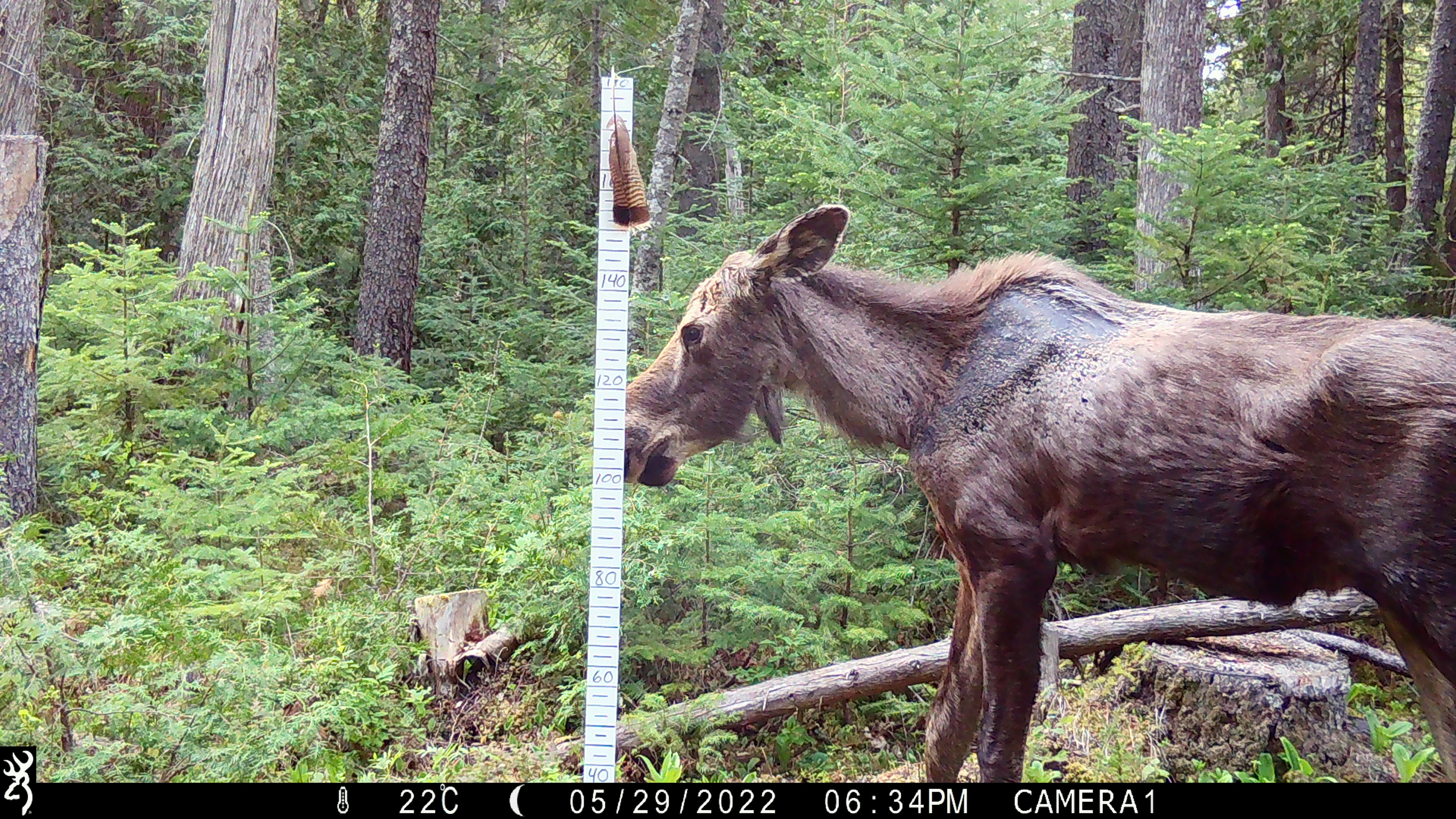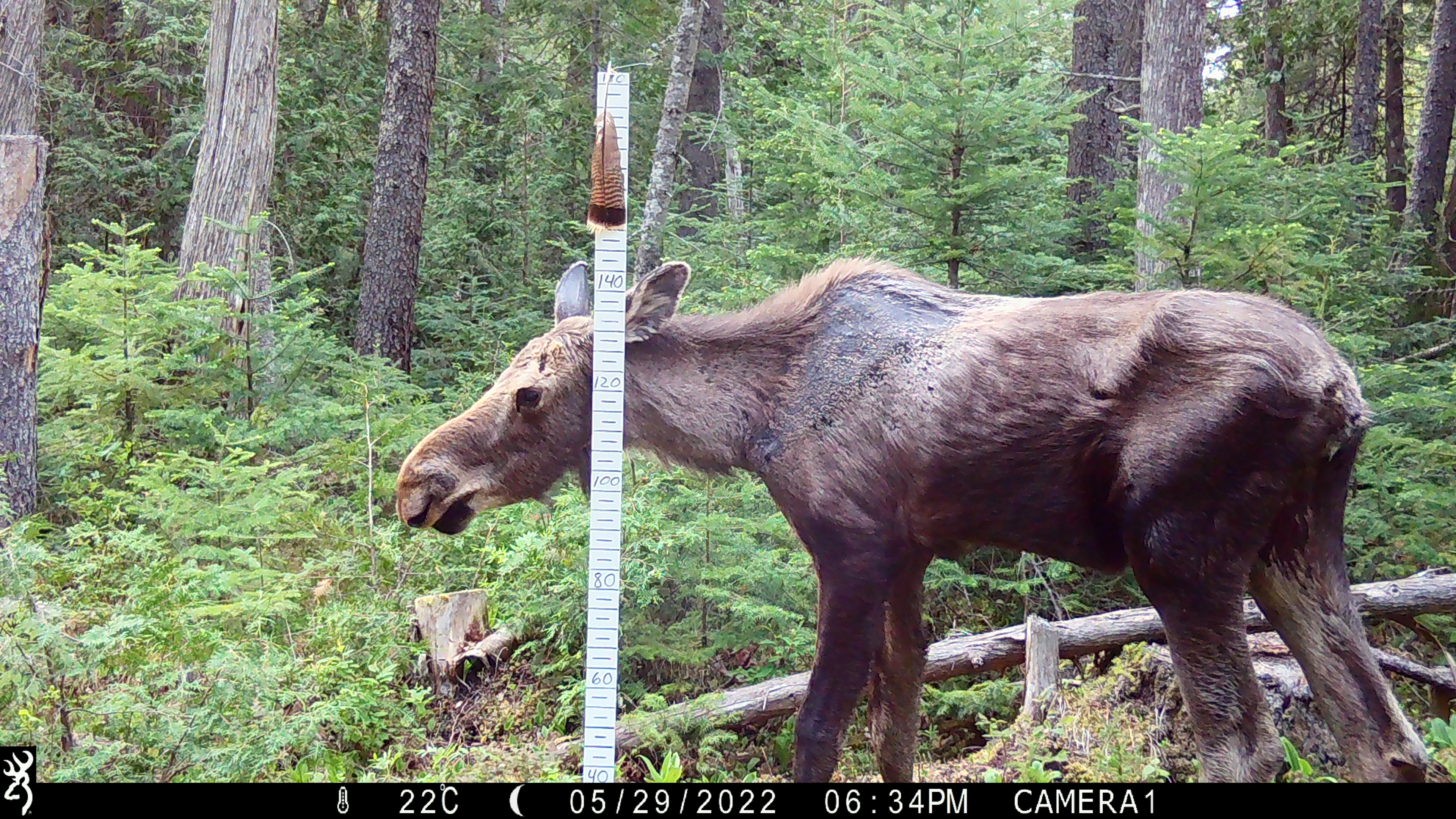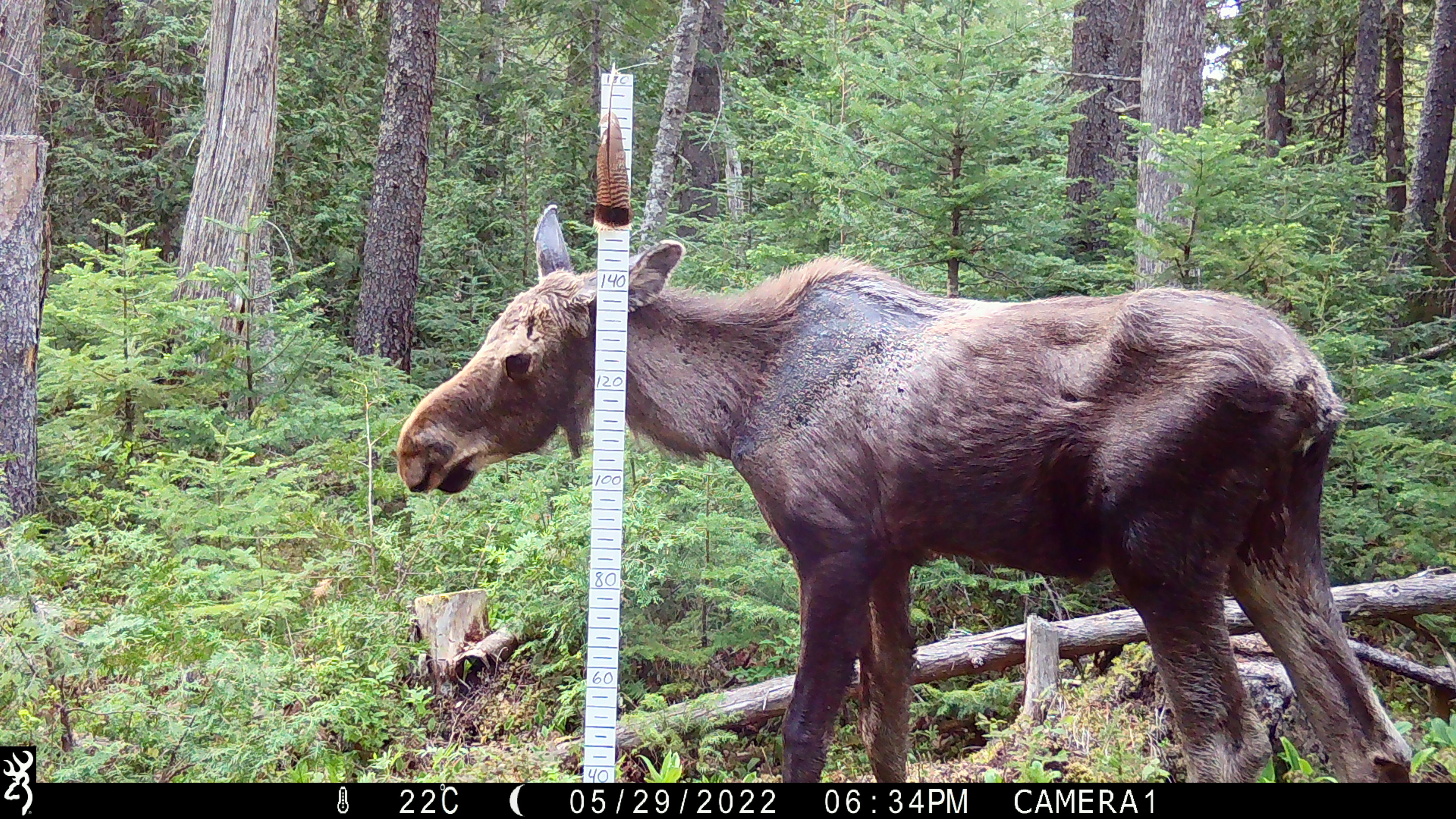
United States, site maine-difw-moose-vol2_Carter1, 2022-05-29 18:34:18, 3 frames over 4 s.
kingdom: Animalia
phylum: Chordata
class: Mammalia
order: Artiodactyla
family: Cervidae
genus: Alces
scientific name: Alces alces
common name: moose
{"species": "moose (Alces alces)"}